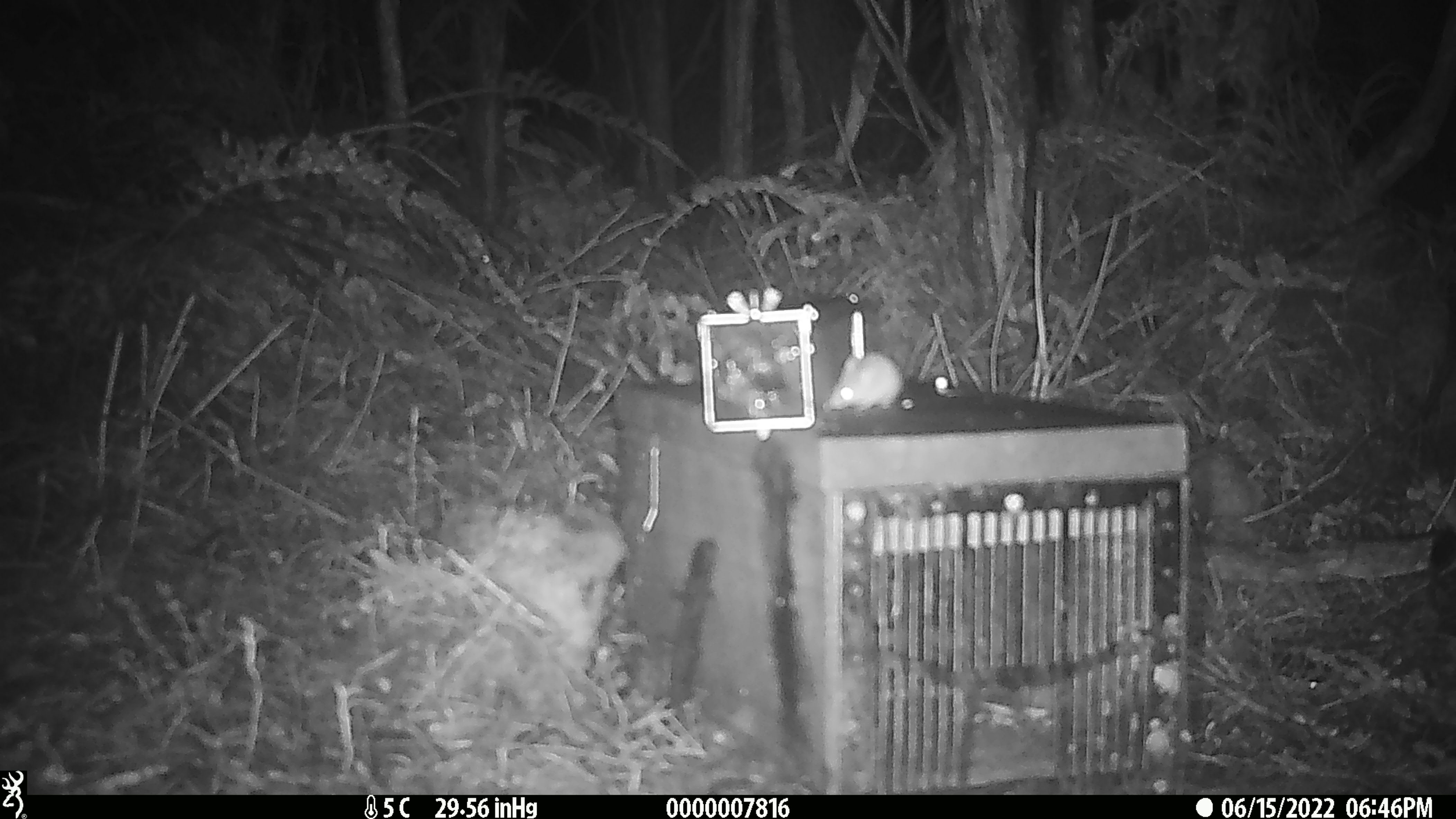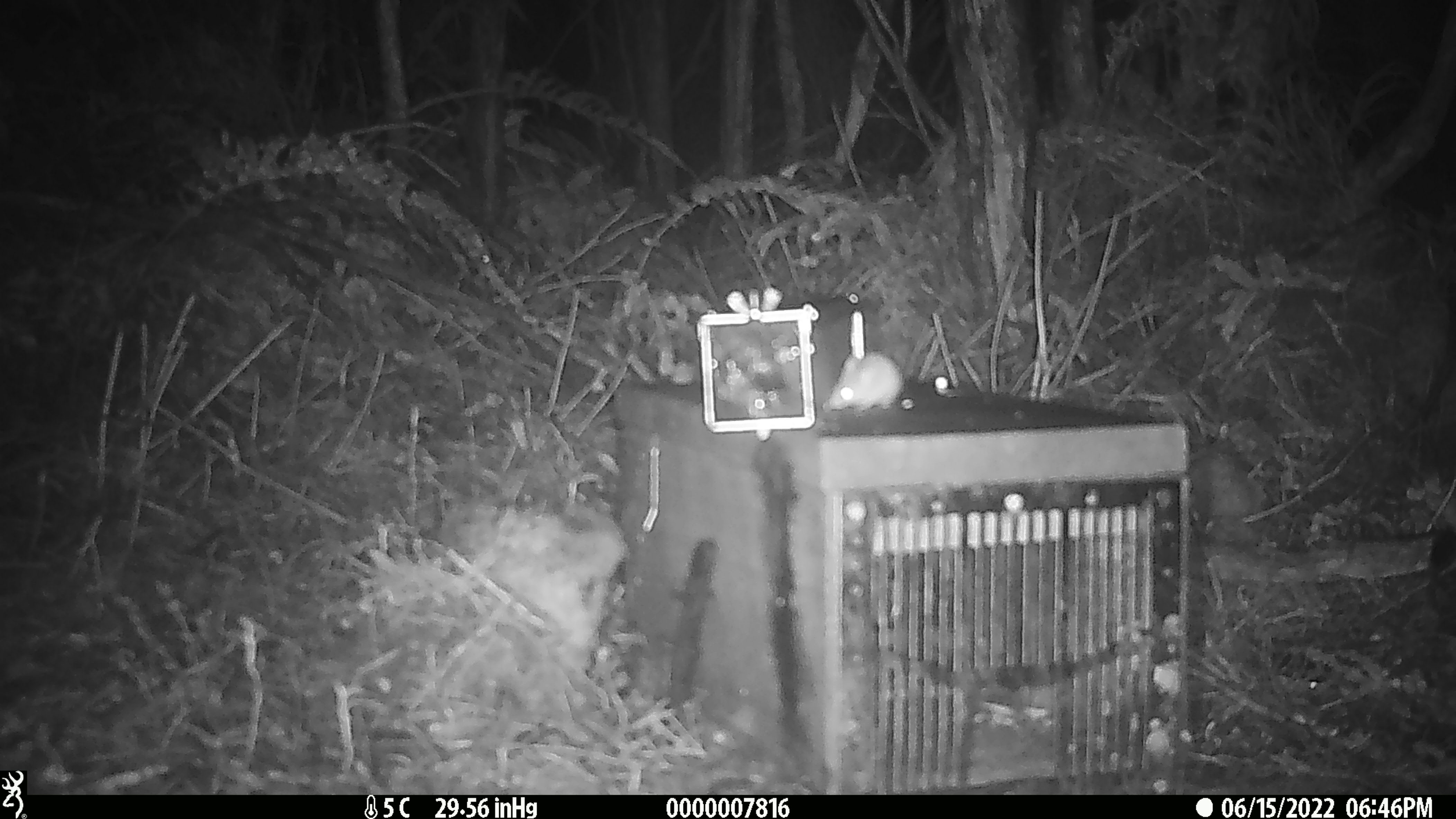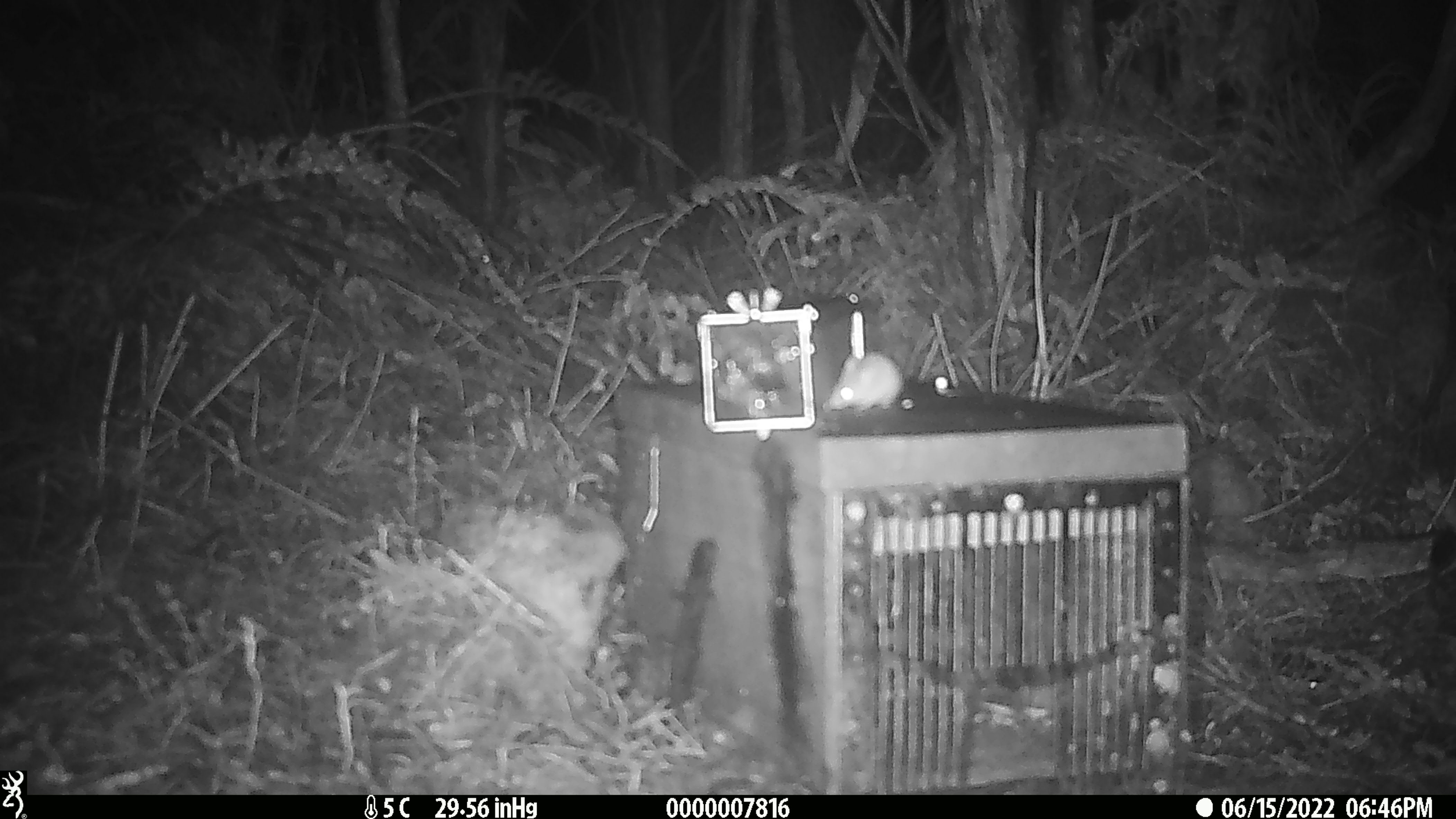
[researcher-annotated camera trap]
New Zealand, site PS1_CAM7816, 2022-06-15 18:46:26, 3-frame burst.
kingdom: Animalia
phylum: Chordata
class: Mammalia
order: Rodentia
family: Muridae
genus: Mus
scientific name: Mus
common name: mouse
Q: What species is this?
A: Mouse (Mus).